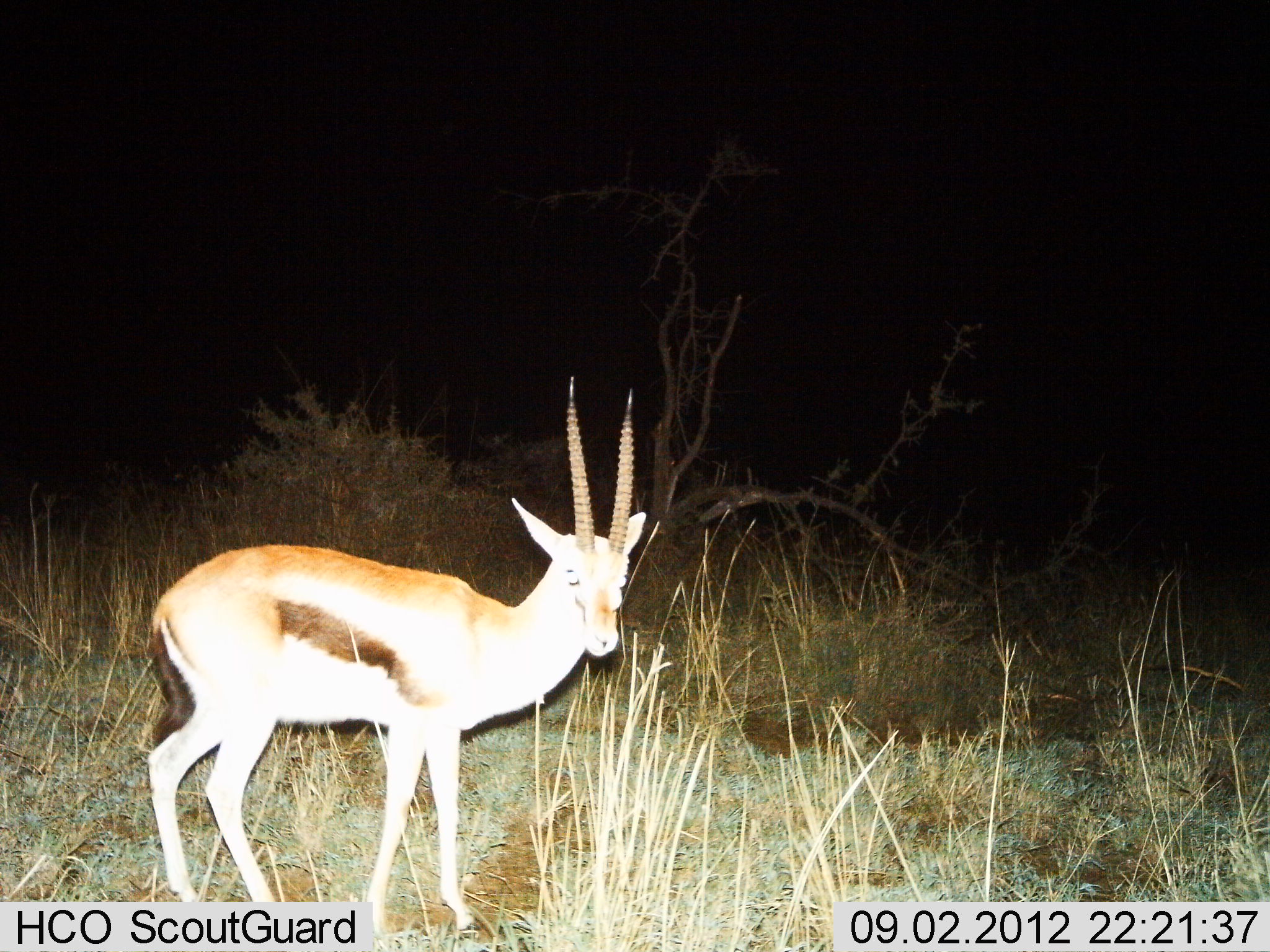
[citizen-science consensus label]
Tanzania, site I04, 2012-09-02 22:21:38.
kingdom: Animalia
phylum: Chordata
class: Mammalia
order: Artiodactyla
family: Bovidae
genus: Eudorcas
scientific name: Eudorcas thomsonii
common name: thomson's gazelle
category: gazellethomsons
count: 1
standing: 100%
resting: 0%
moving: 0%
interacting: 0%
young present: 0%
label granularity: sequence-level